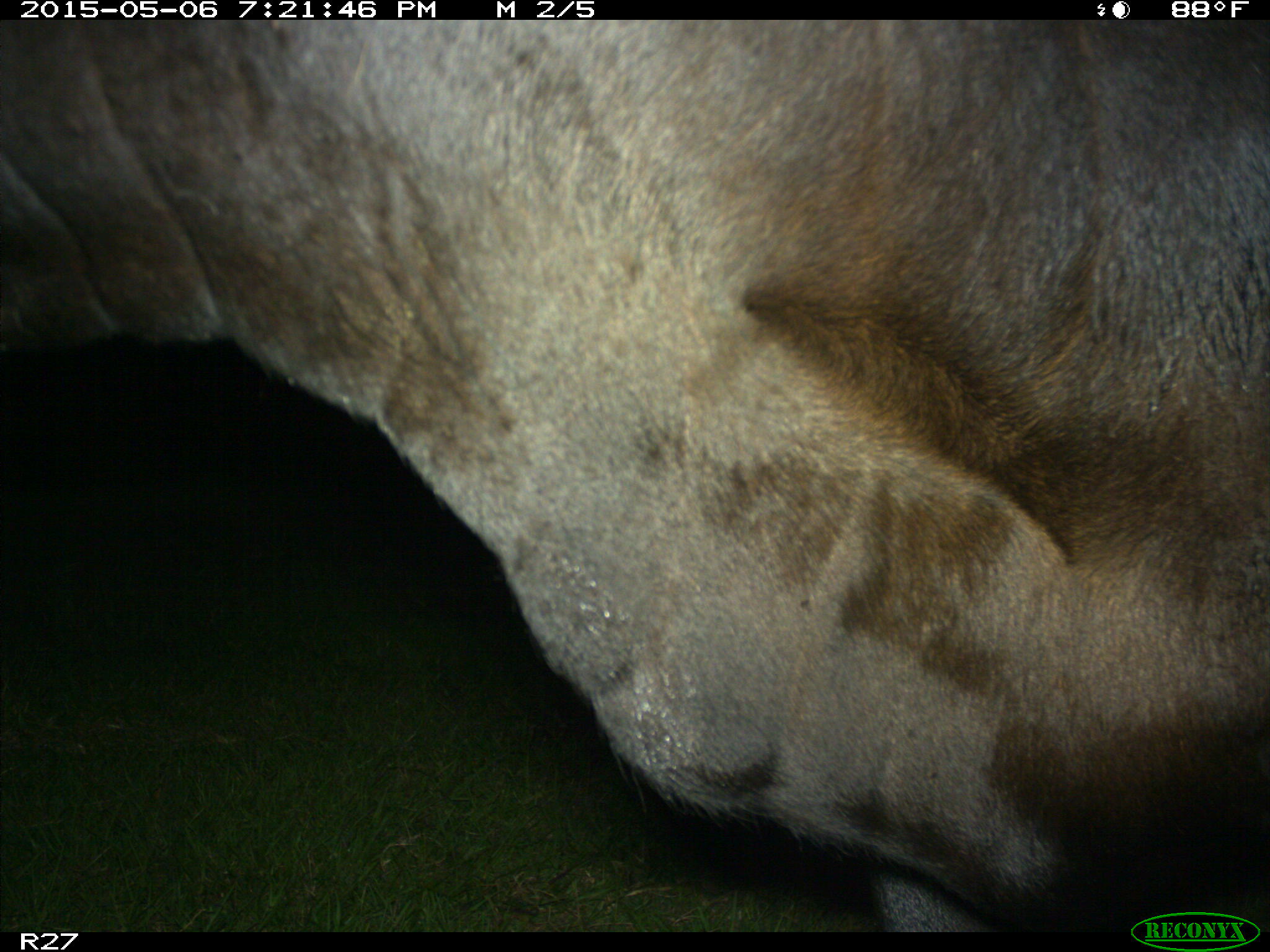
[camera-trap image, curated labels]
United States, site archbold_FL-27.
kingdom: Animalia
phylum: Chordata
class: Mammalia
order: Artiodactyla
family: Bovidae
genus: Bos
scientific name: Bos taurus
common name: domestic cow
Bos taurus (domestic cow).